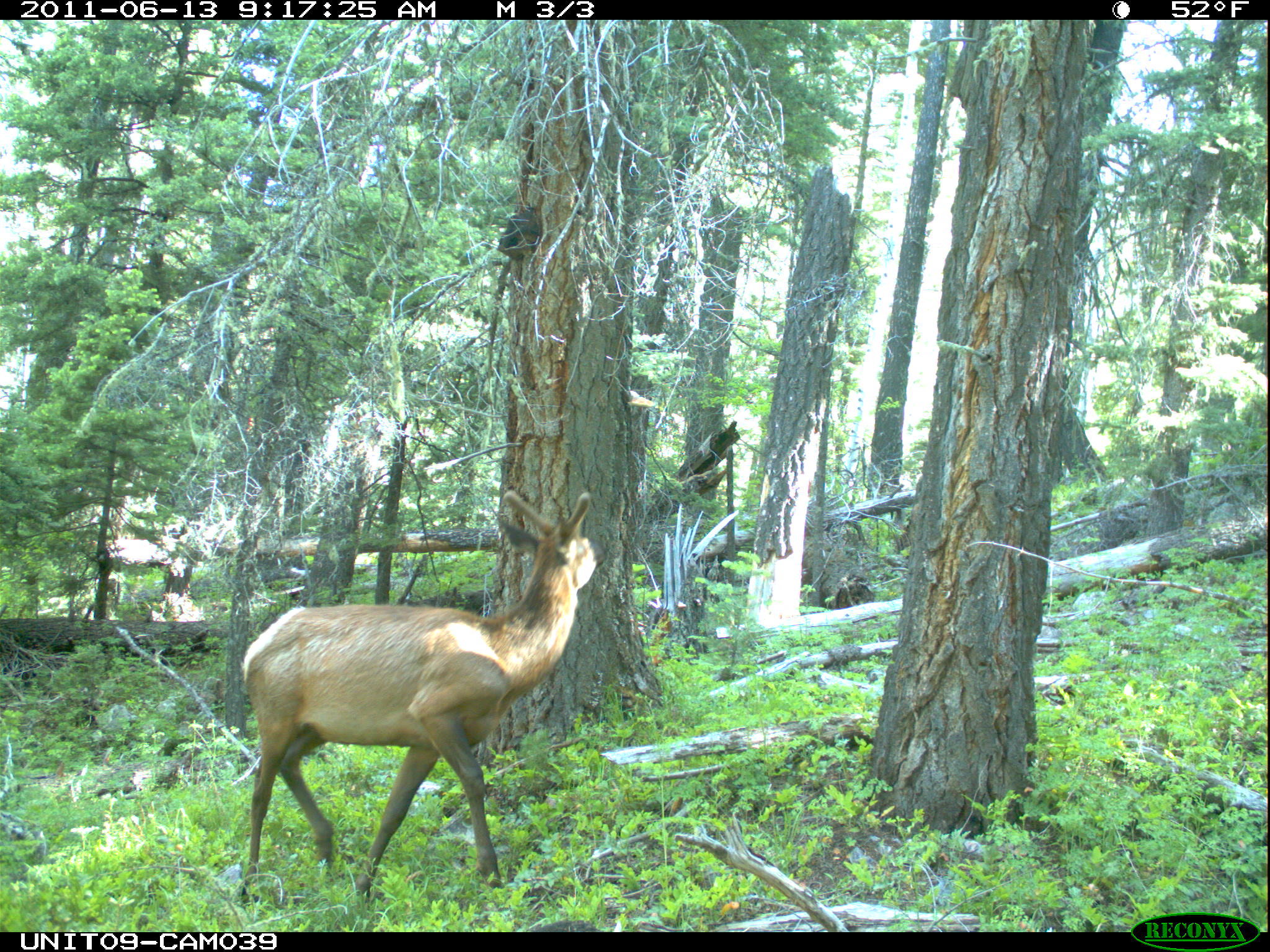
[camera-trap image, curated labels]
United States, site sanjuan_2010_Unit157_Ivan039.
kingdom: Animalia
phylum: Chordata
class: Mammalia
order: Artiodactyla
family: Cervidae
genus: Cervus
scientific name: Cervus elaphus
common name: red deer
Cervus elaphus (red deer).